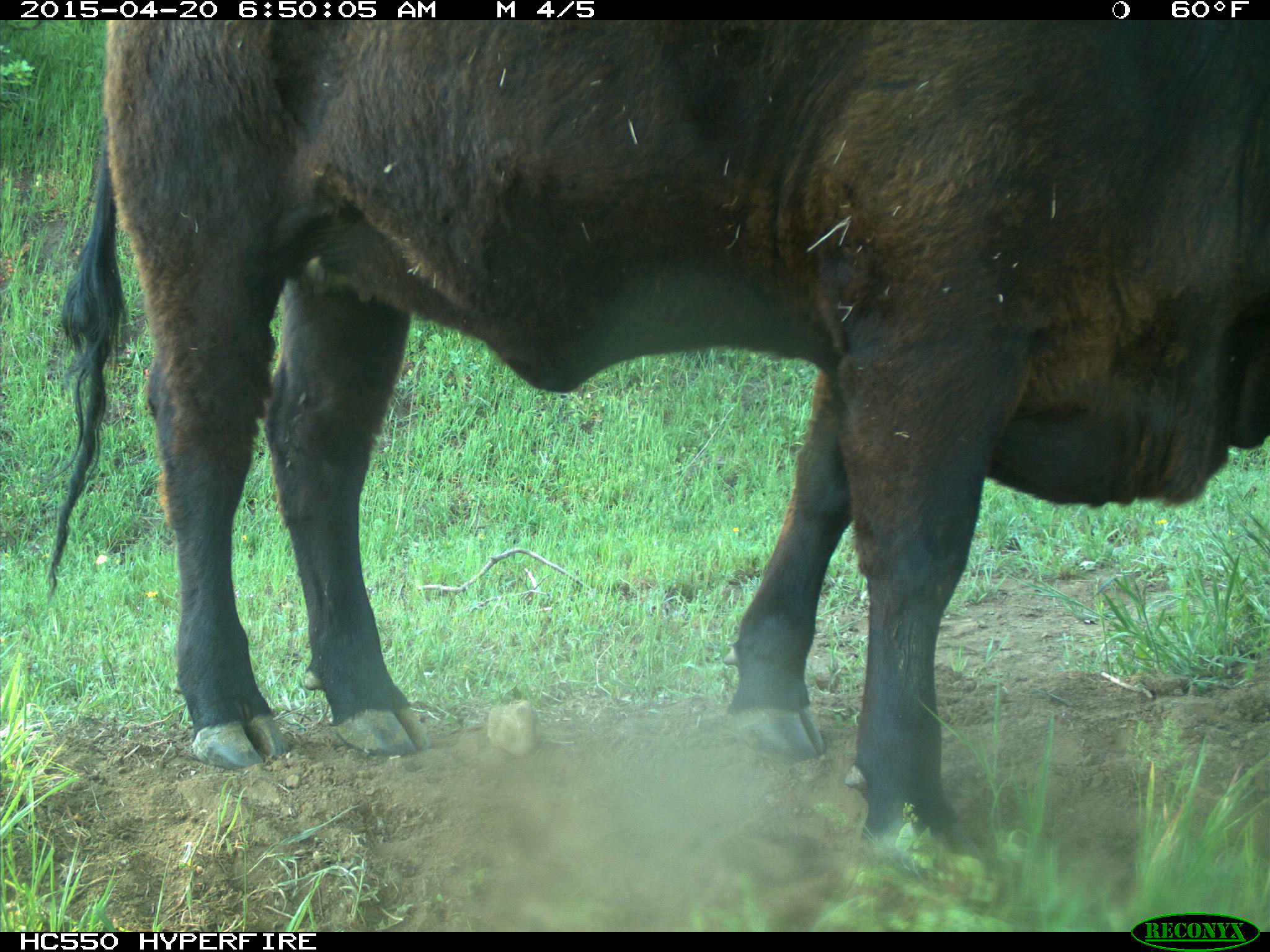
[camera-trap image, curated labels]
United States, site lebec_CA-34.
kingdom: Animalia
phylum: Chordata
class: Mammalia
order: Artiodactyla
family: Bovidae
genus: Bos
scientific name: Bos taurus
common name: domestic cow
Bos taurus (domestic cow).